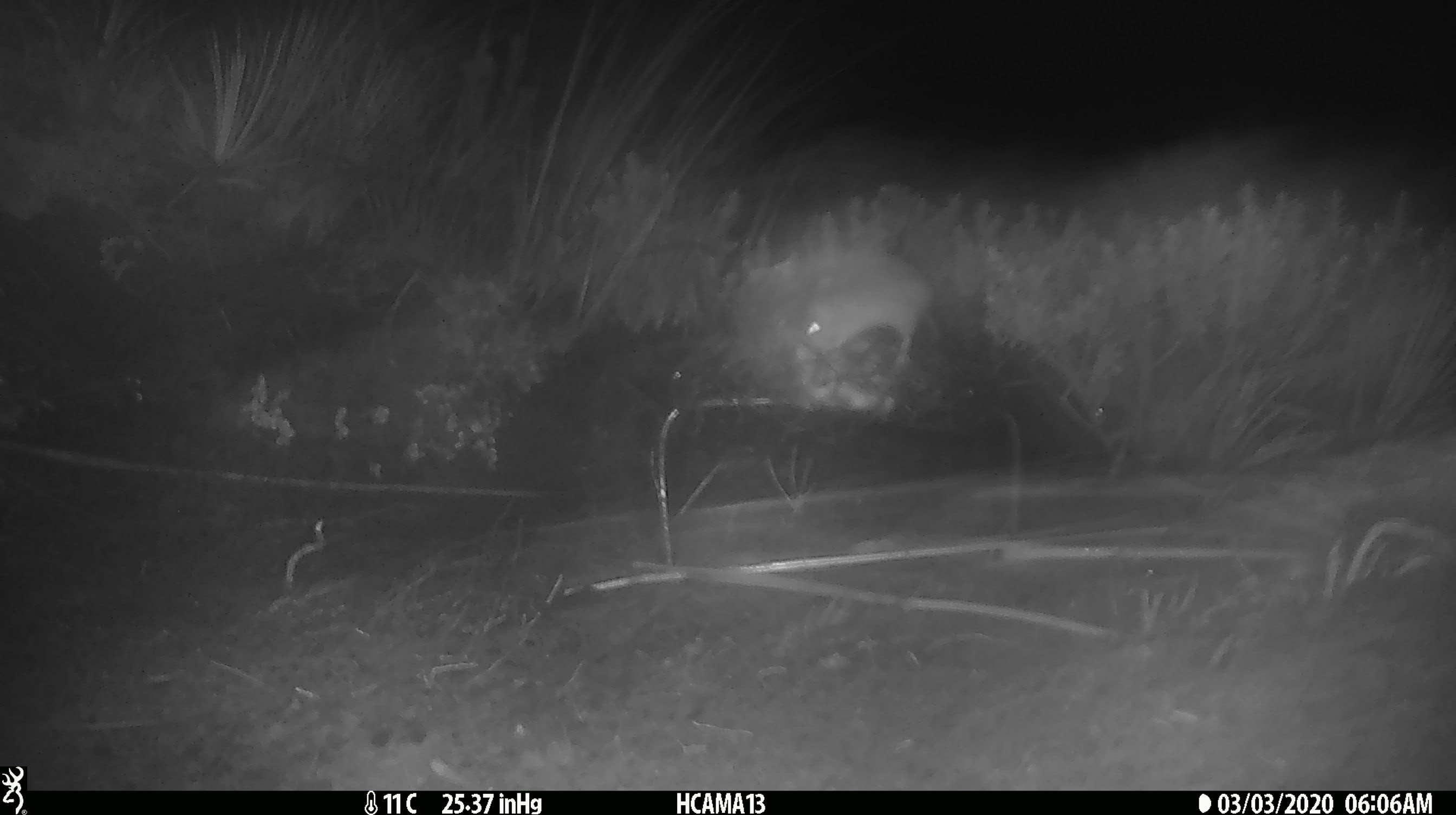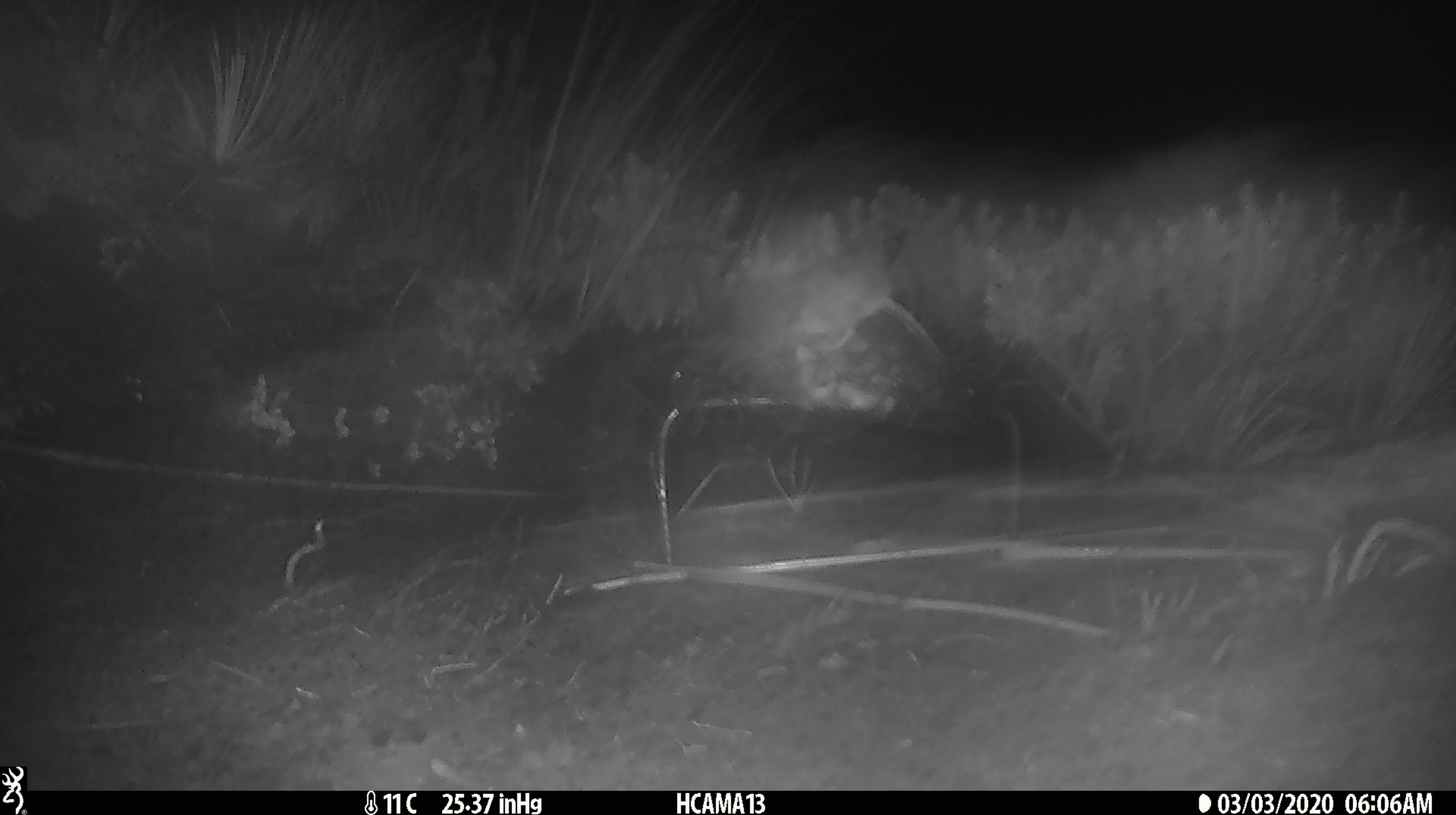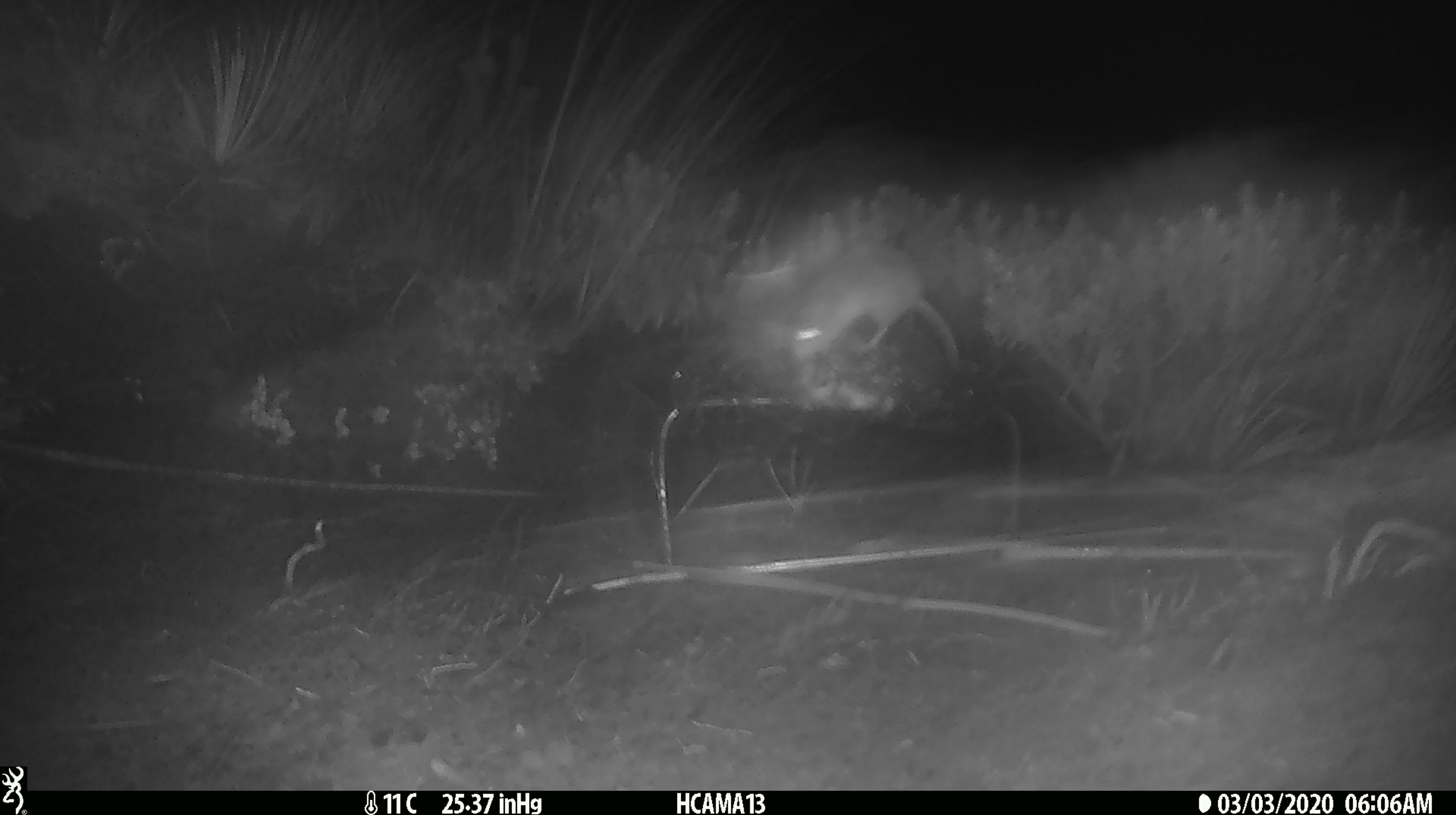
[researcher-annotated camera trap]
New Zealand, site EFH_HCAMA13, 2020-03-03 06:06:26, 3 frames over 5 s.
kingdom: Animalia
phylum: Chordata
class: Mammalia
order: Rodentia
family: Muridae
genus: Mus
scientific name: Mus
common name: mouse